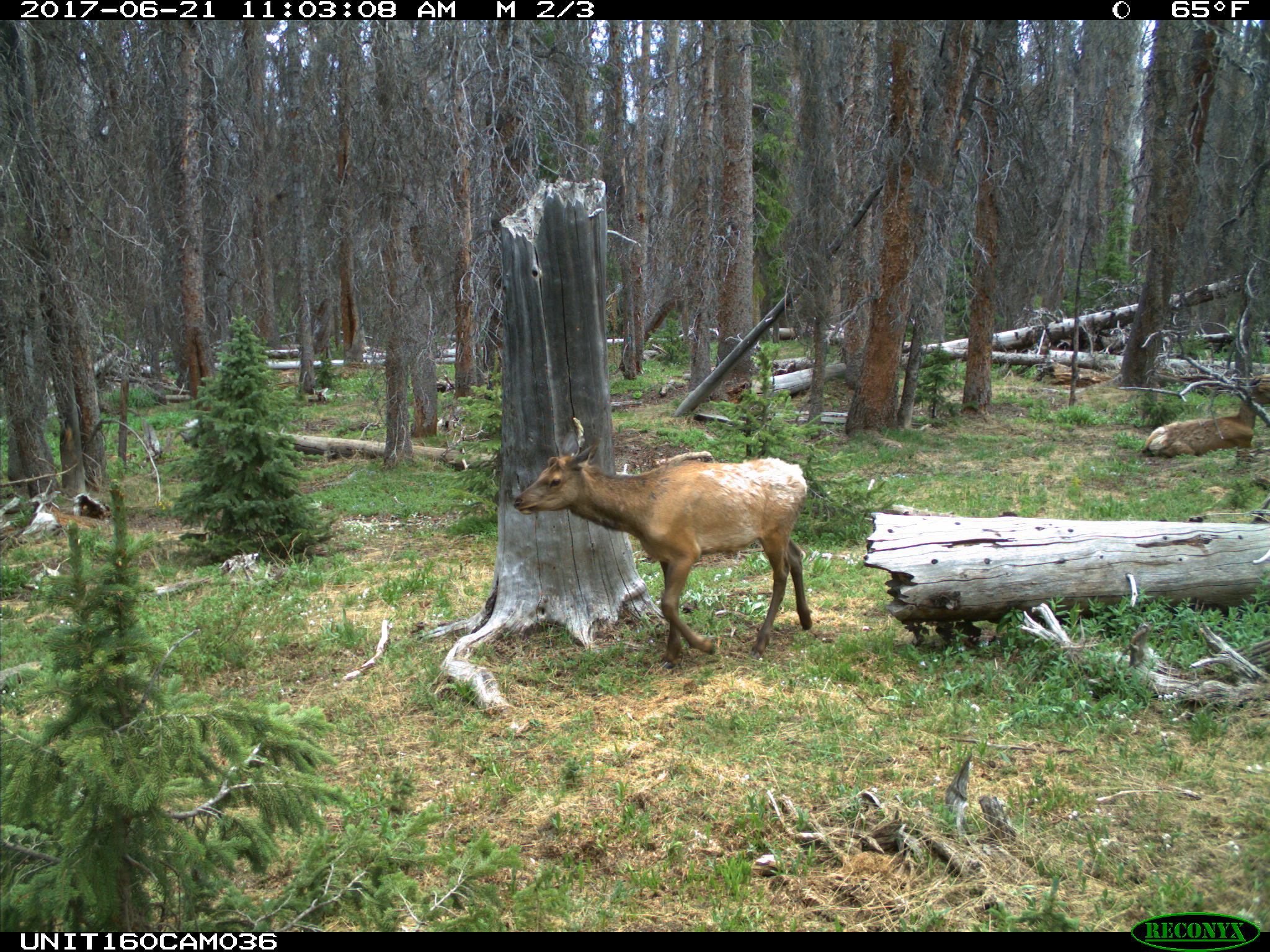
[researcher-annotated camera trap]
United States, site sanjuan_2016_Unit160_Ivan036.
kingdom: Animalia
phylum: Chordata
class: Mammalia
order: Artiodactyla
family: Cervidae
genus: Cervus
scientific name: Cervus elaphus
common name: red deer